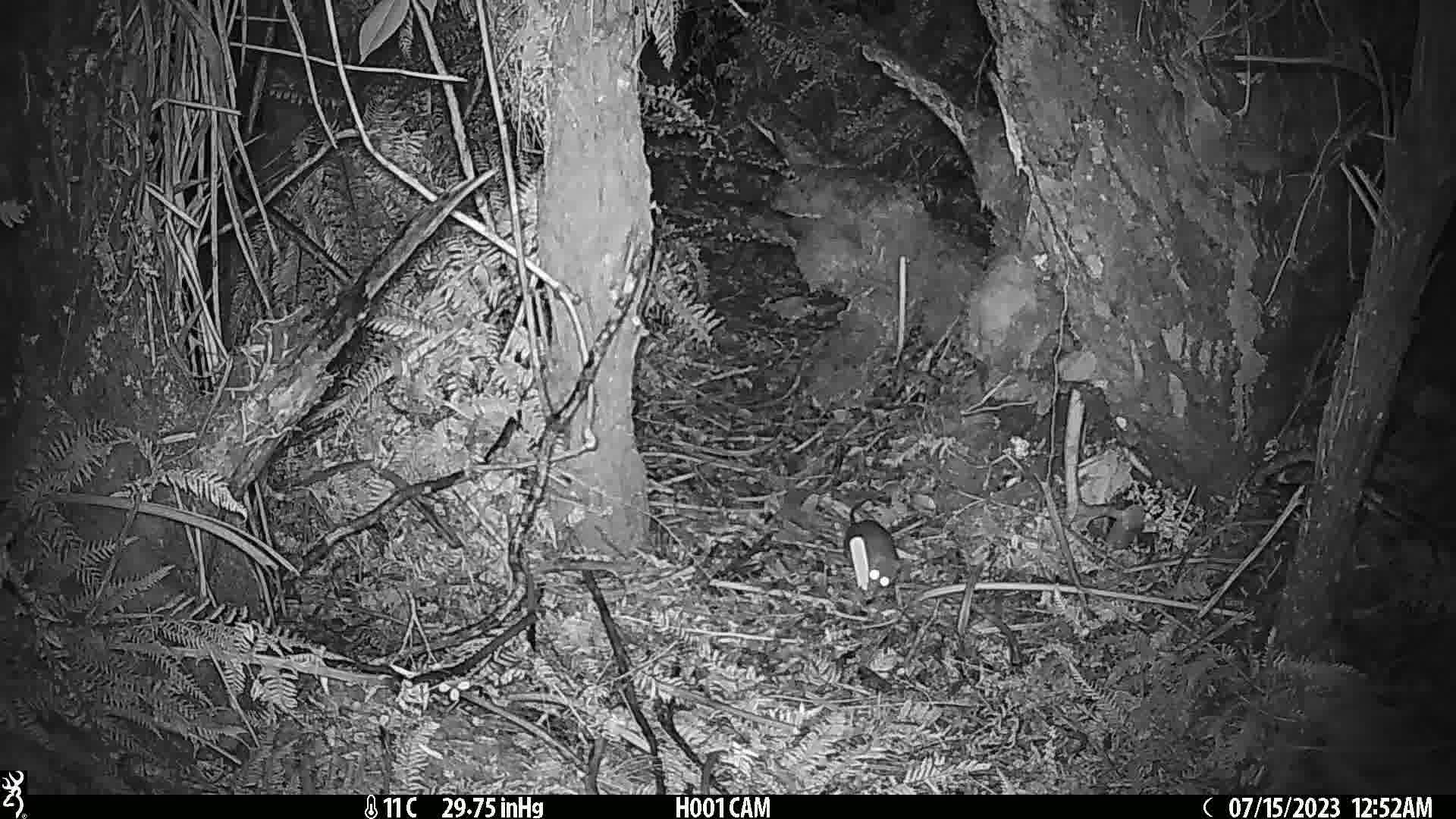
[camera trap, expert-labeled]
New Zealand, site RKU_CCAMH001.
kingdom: Animalia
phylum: Chordata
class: Mammalia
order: Rodentia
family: Muridae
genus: Rattus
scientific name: Rattus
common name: rat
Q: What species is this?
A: Rat (Rattus).